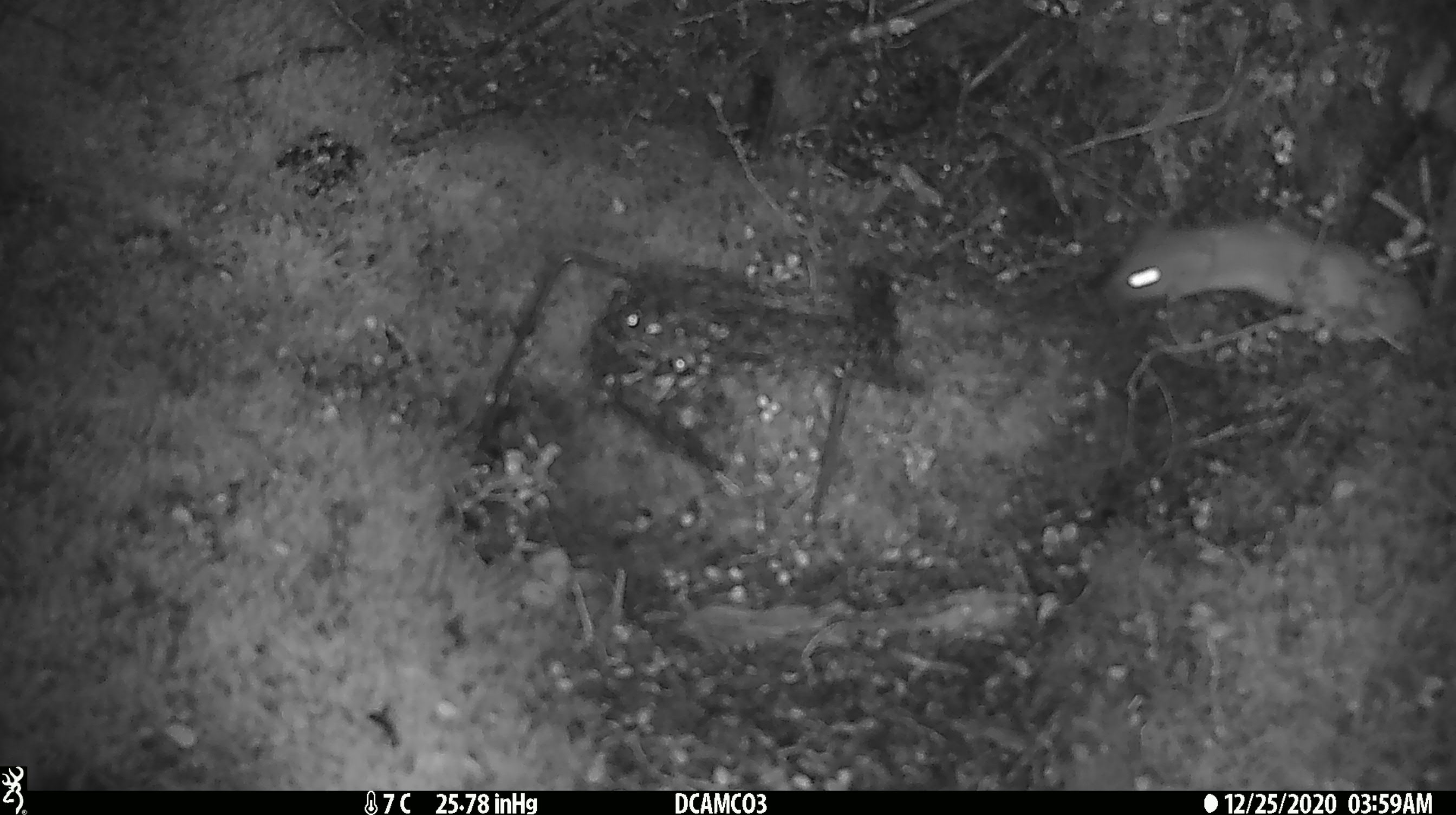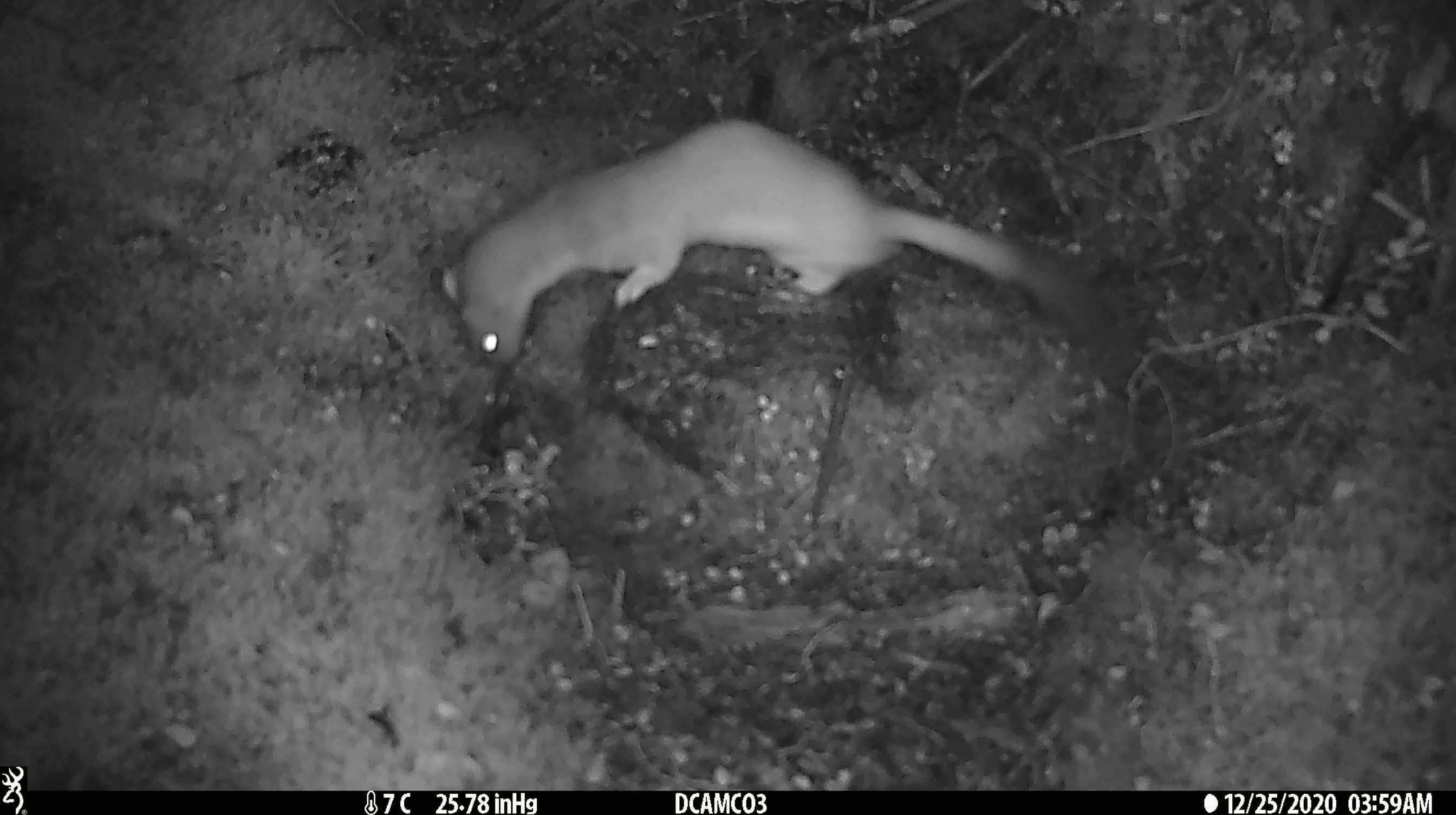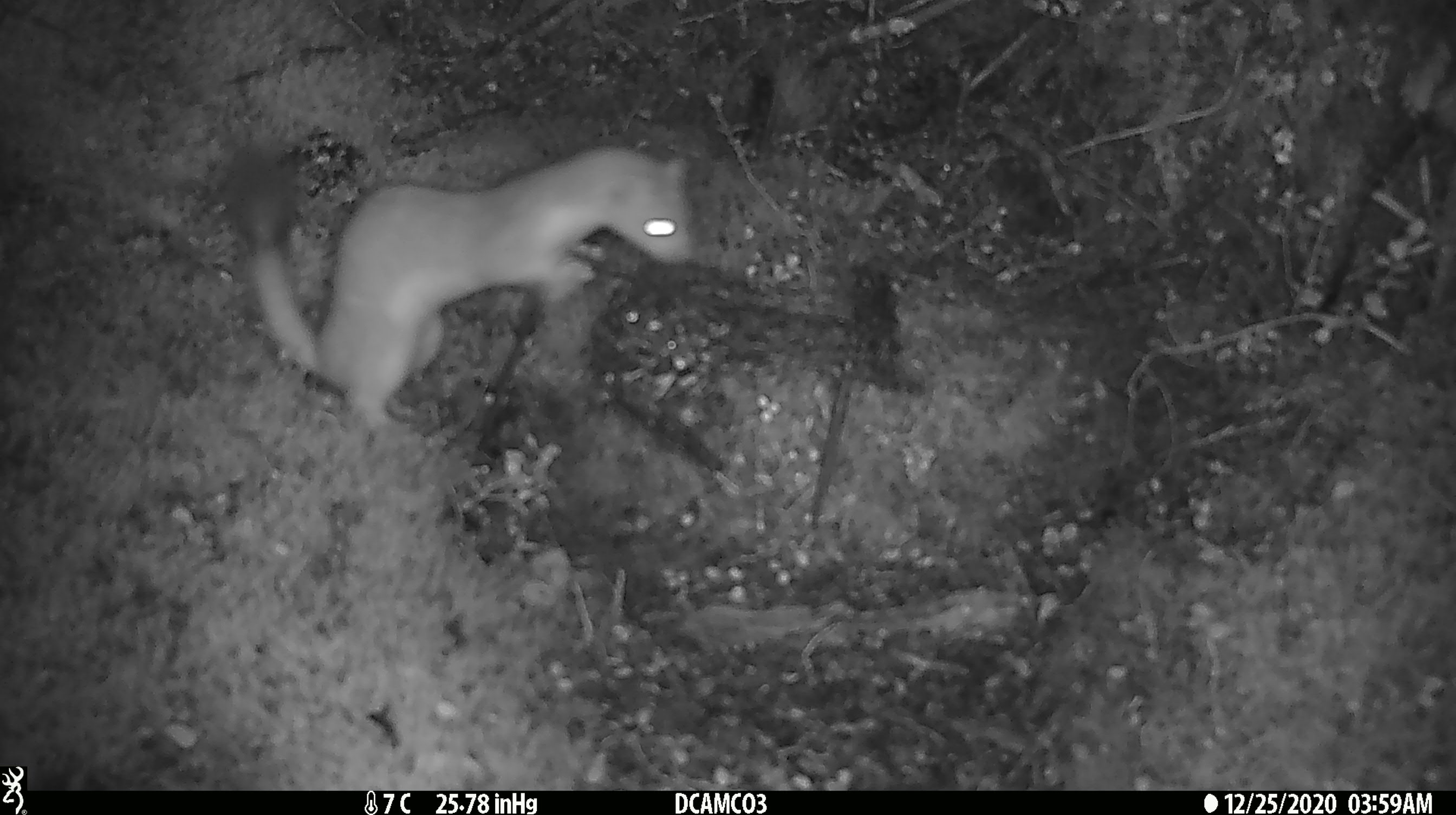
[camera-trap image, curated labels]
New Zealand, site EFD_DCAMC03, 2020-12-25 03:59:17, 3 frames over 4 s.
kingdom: Animalia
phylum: Chordata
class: Mammalia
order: Carnivora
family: Mustelidae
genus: Mustela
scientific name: Mustela erminea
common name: stoat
Stoat (Mustela erminea).